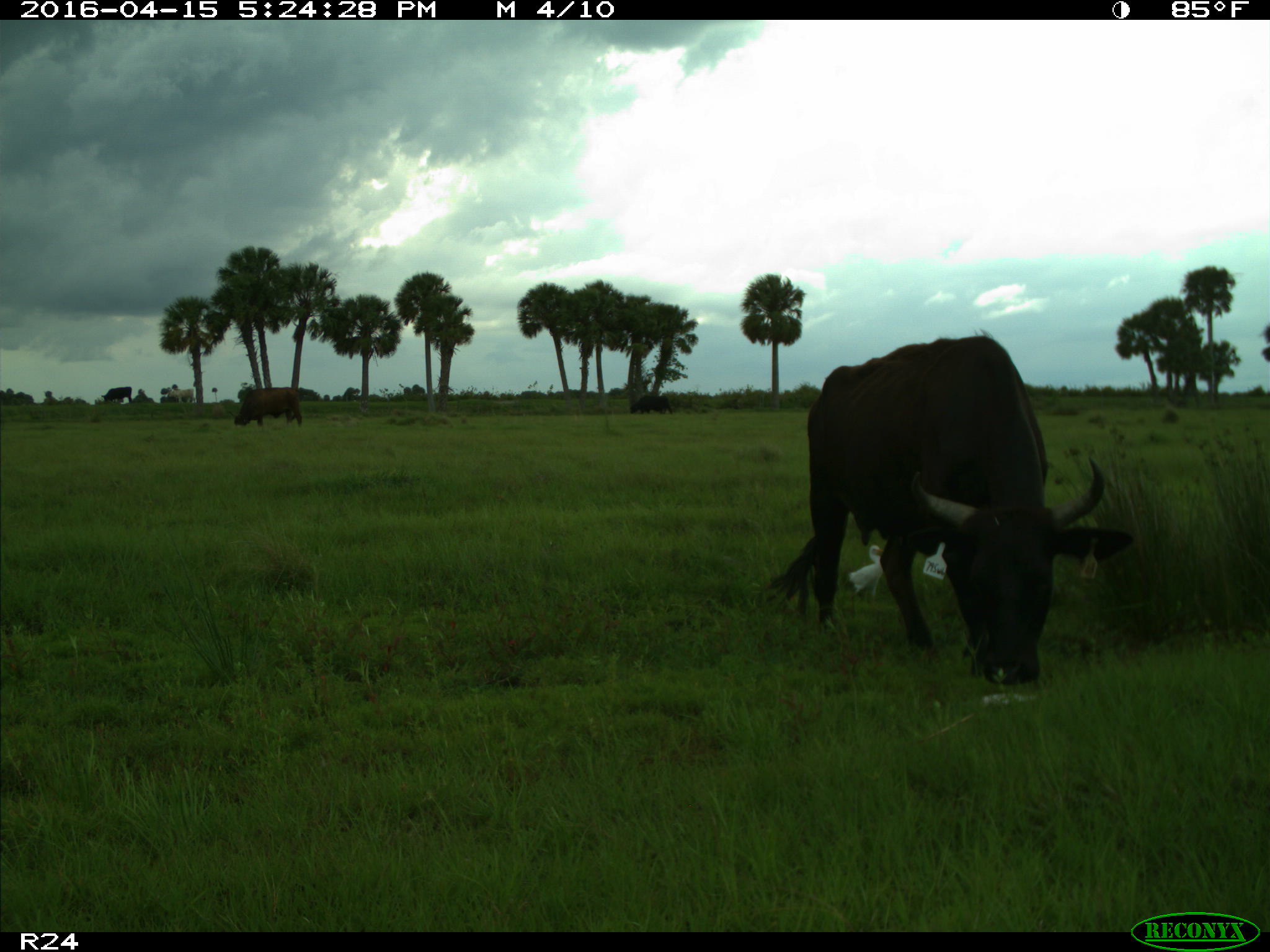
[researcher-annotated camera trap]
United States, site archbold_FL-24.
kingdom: Animalia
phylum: Chordata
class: Mammalia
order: Artiodactyla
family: Bovidae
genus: Bos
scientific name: Bos taurus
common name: domestic cow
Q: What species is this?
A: Bos taurus (domestic cow).